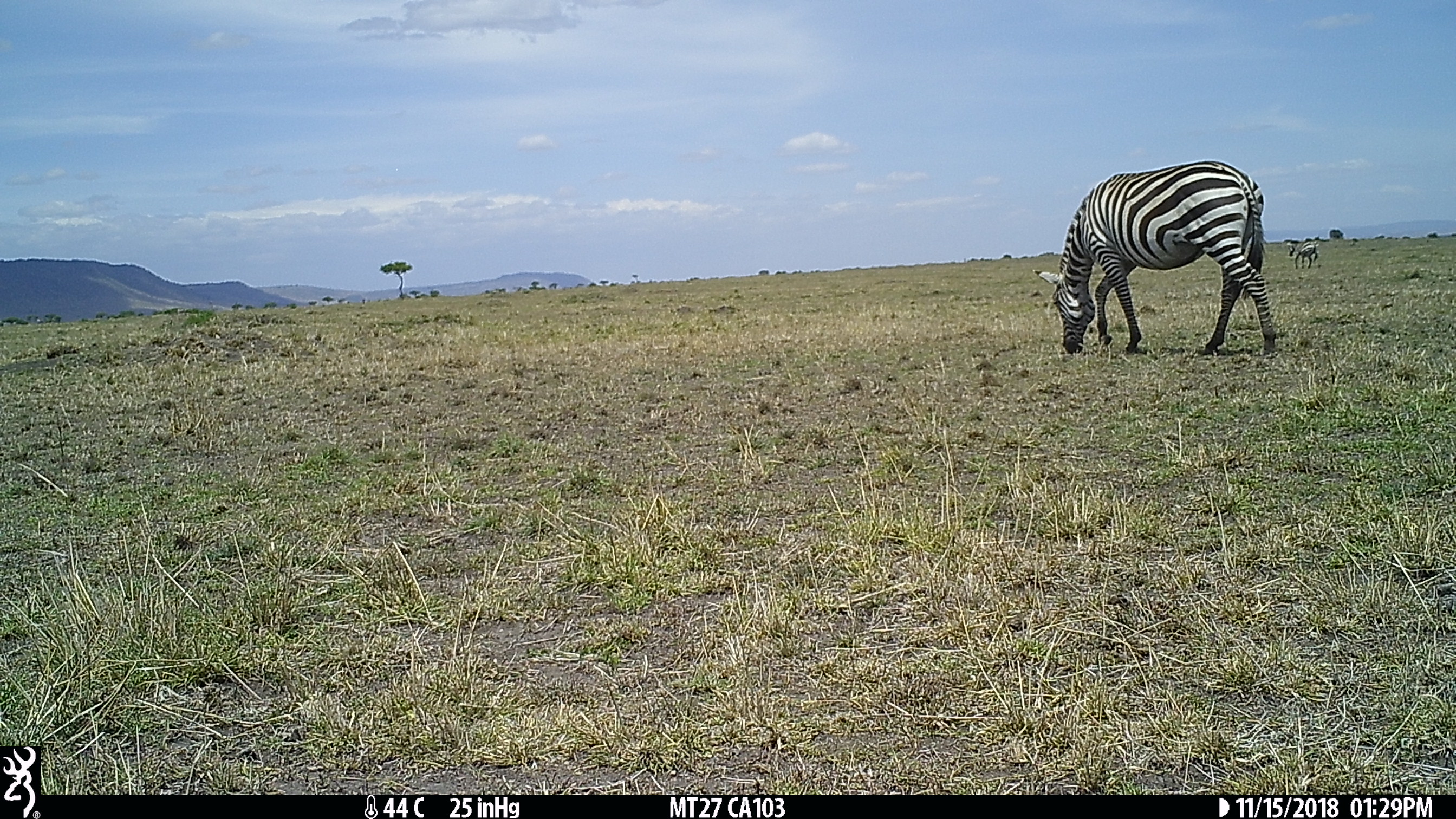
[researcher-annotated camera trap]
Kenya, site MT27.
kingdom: Animalia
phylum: Chordata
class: Mammalia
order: Perissodactyla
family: Equidae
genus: Equus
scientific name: Equus quagga burchellii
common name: burchell's zebra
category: zebra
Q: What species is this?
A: Zebra (burchell's zebra) (Equus quagga burchellii).